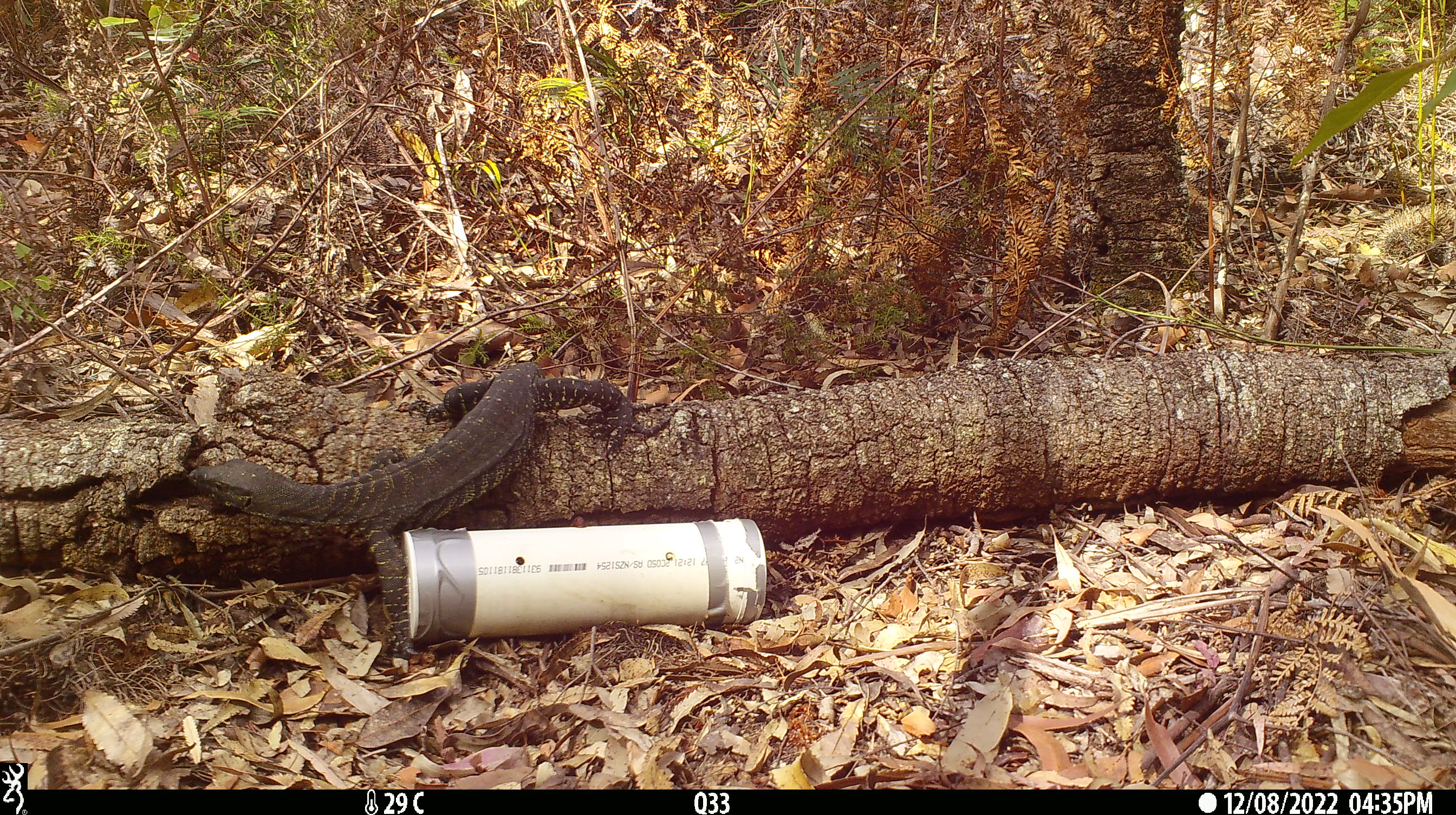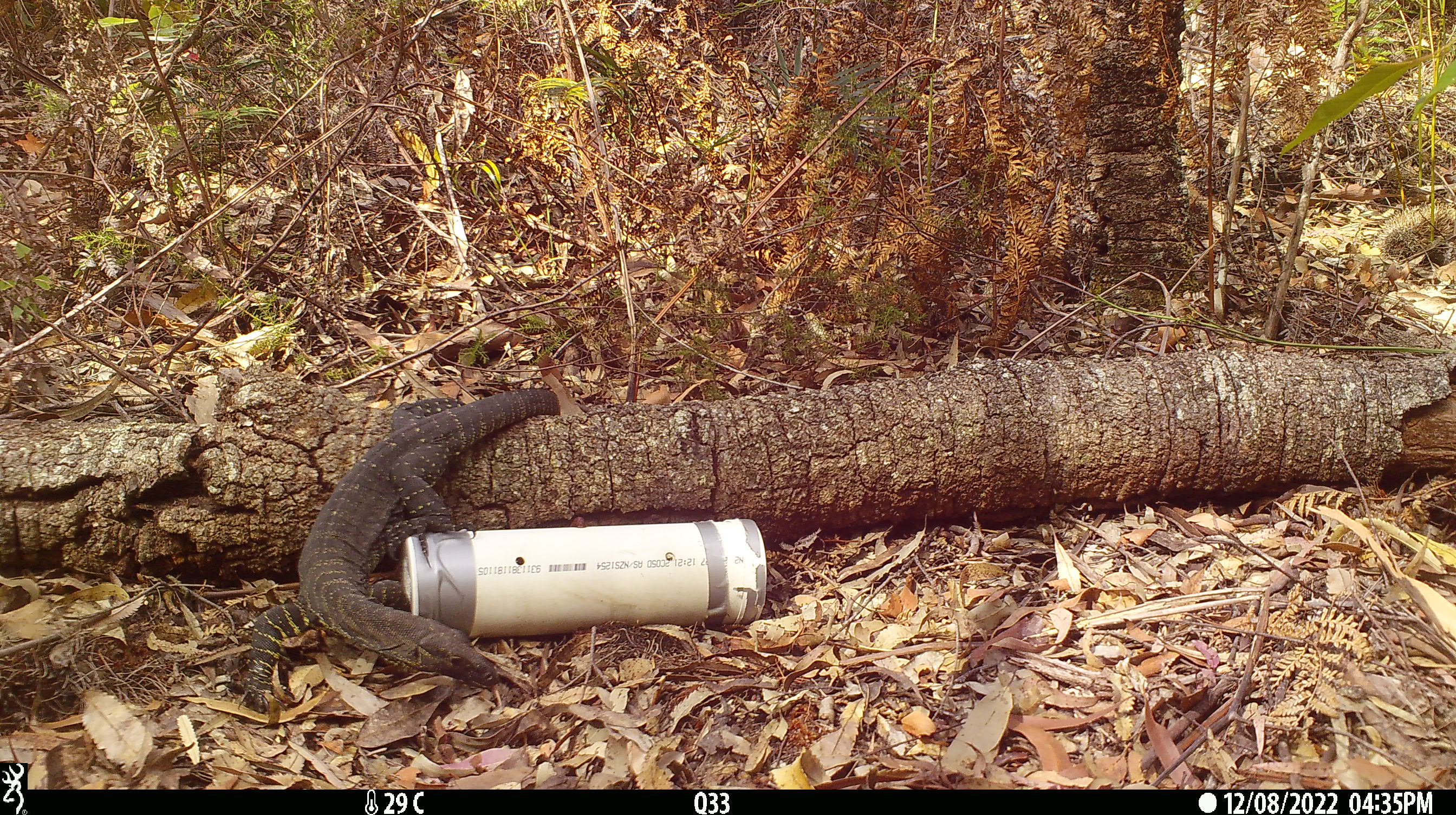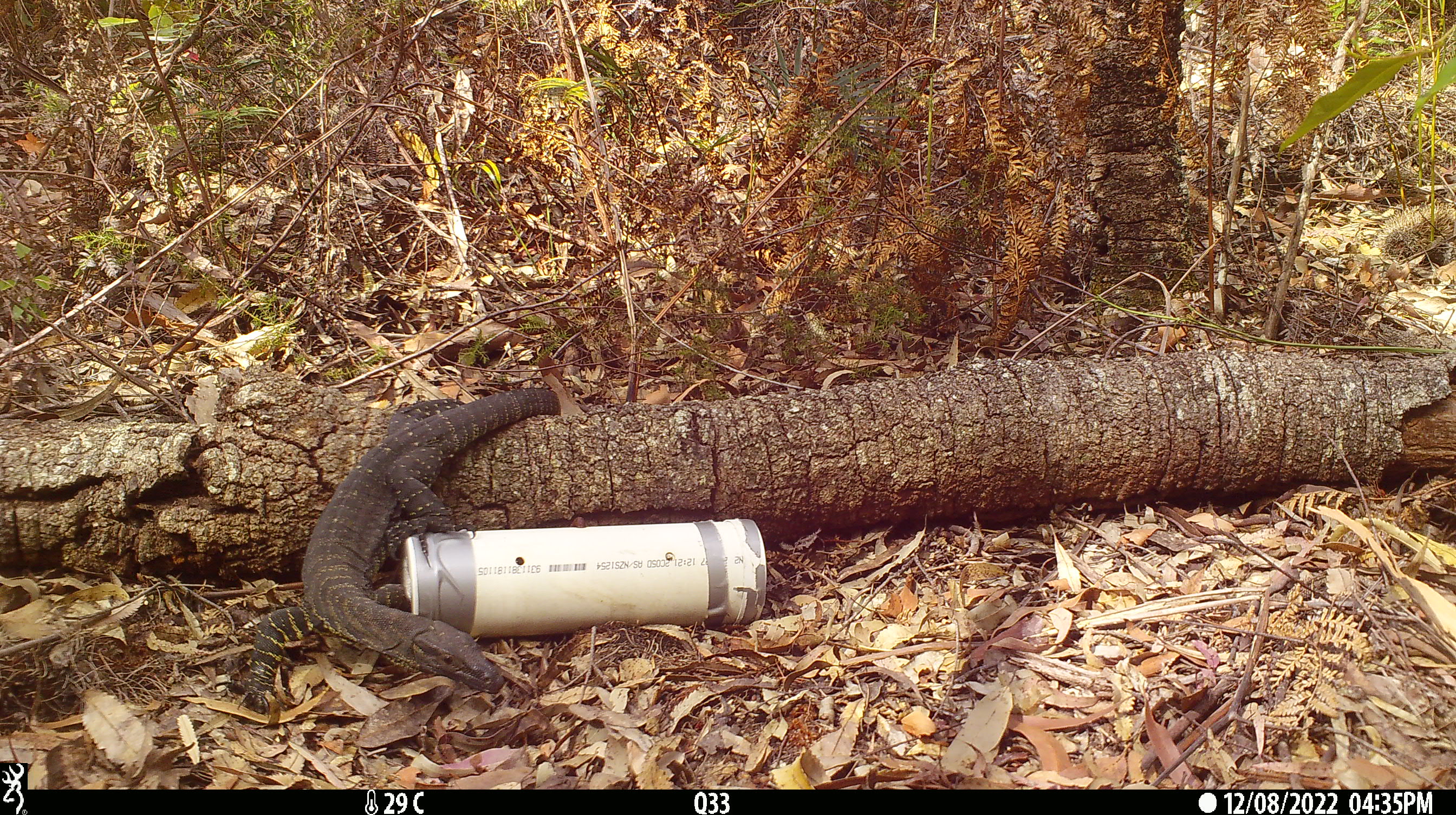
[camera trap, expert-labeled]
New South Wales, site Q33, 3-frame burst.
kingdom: Animalia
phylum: Chordata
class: Reptilia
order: Squamata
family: Varanidae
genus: Varanus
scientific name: Varanus varius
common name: lace monitor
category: goanna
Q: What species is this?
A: Goanna (lace monitor) (Varanus varius).